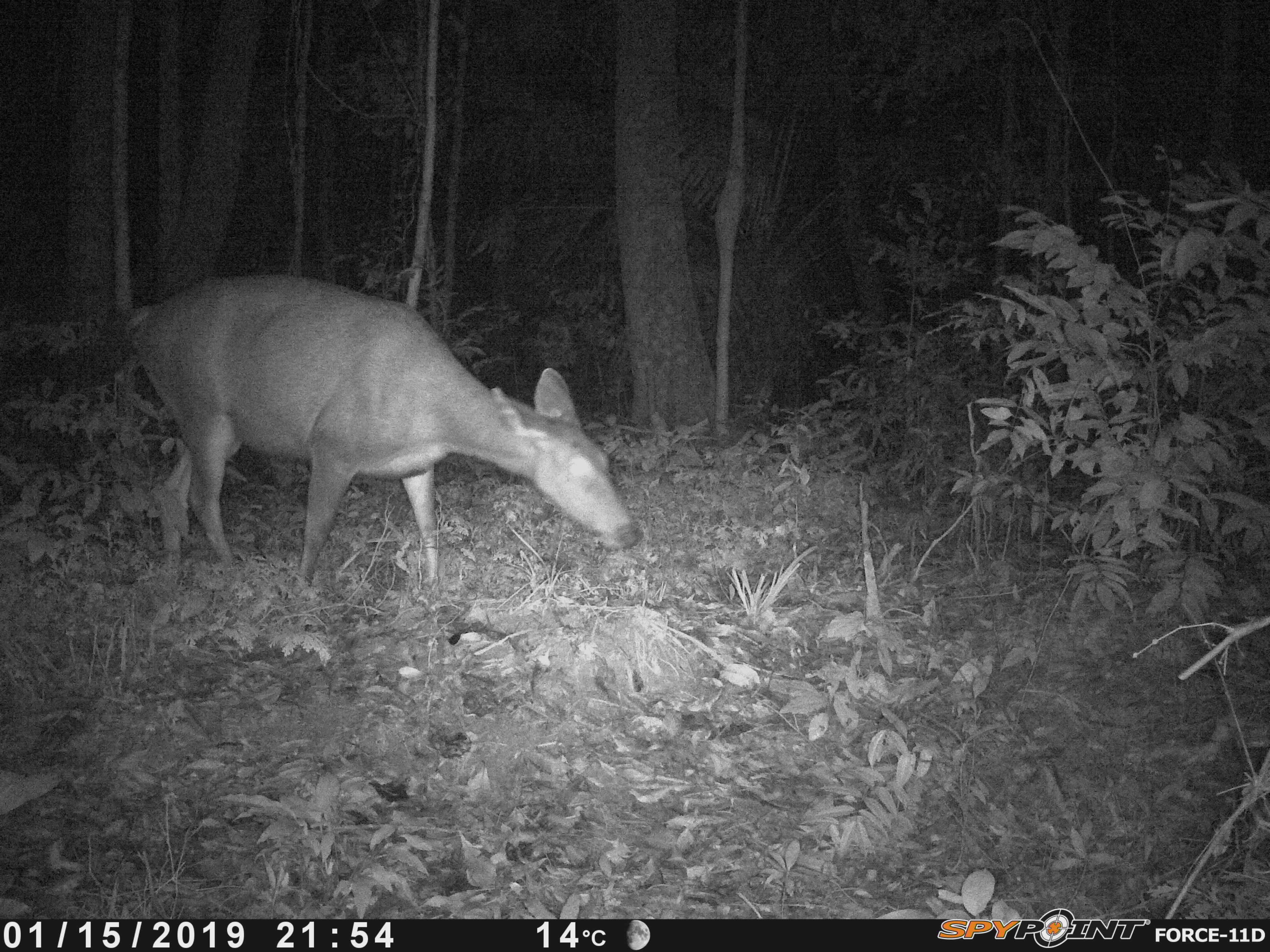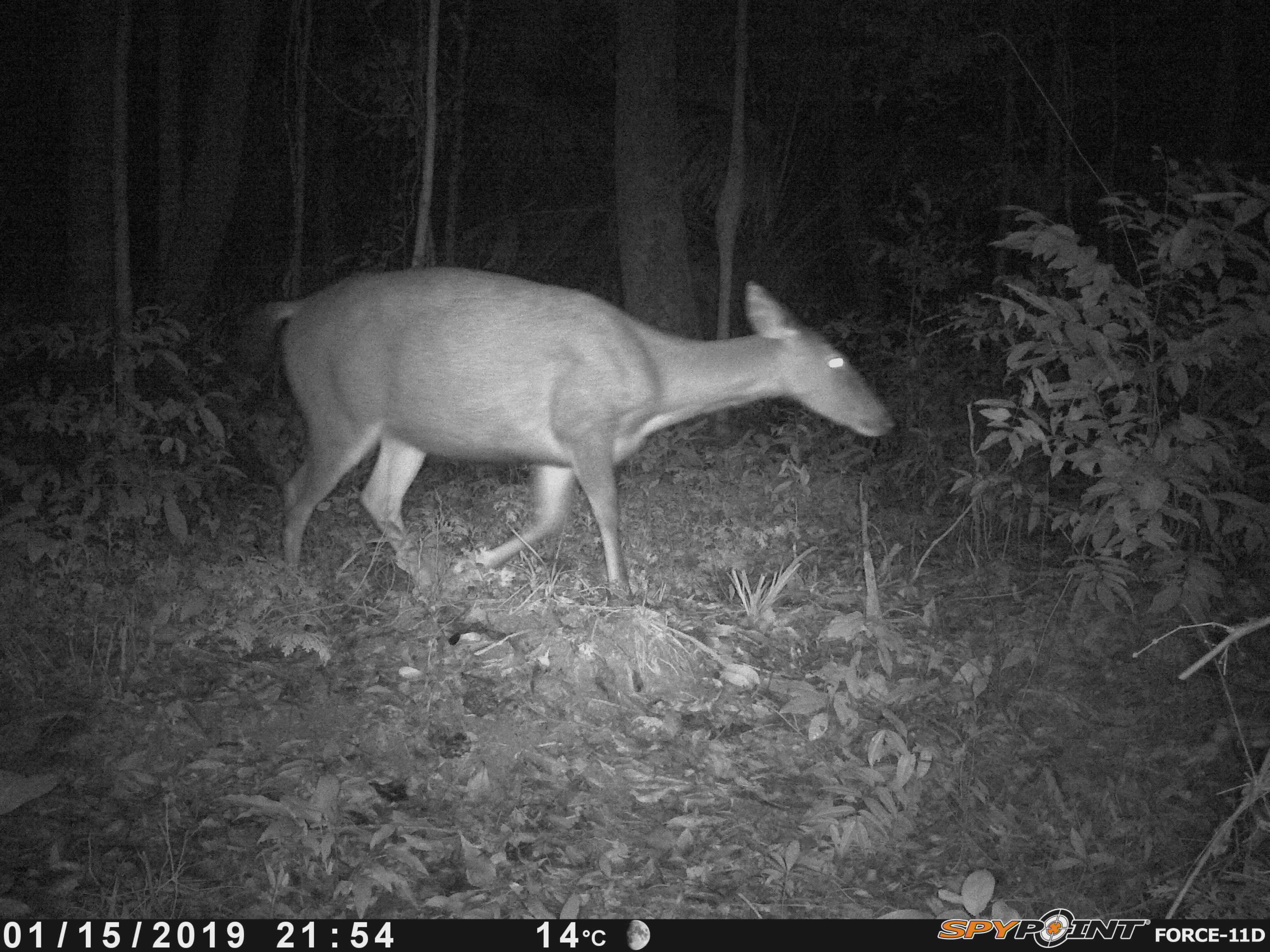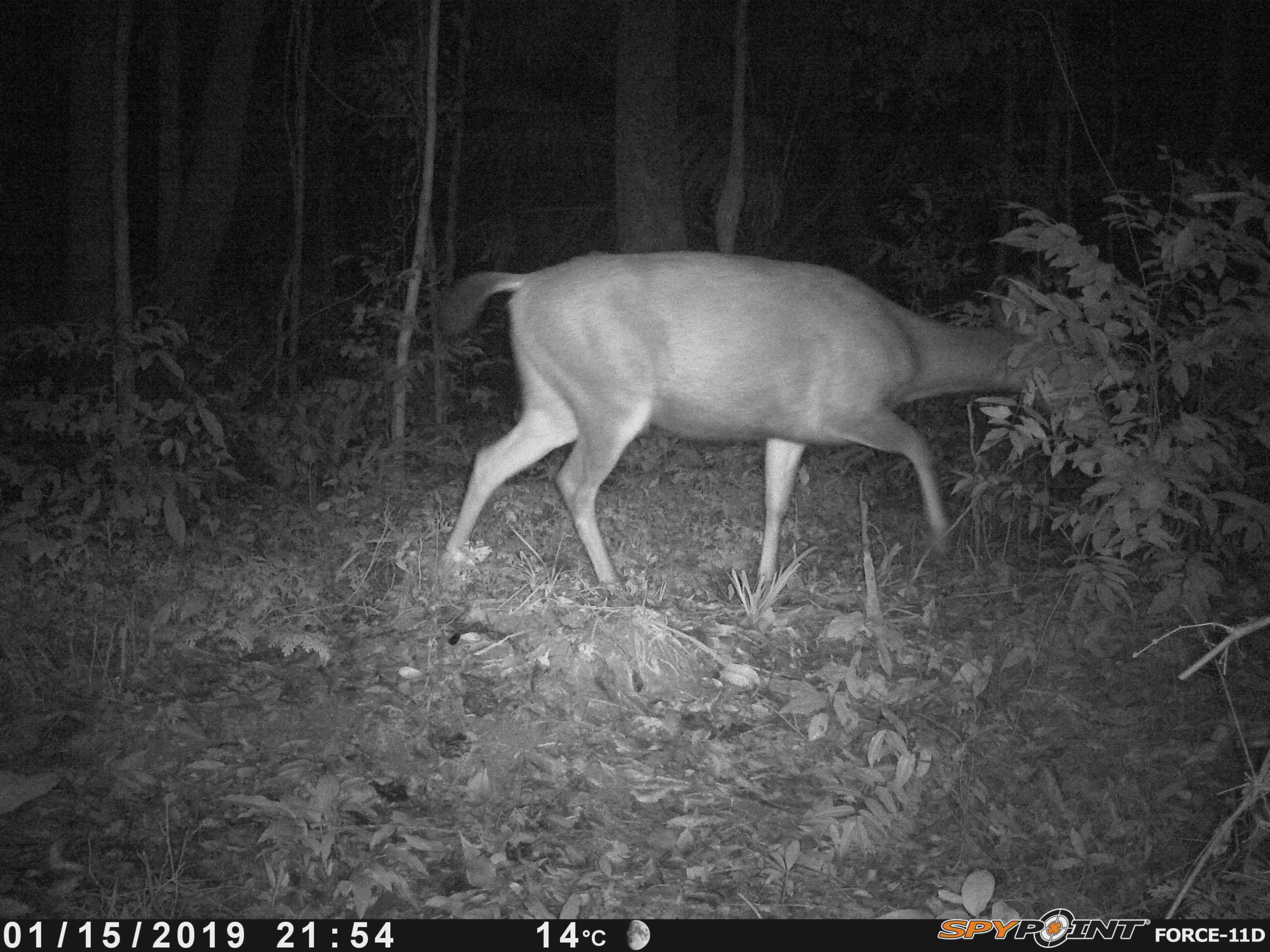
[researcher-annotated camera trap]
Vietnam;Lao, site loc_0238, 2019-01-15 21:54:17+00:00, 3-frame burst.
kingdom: Animalia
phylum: Chordata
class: Mammalia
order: Artiodactyla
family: Cervidae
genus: Rusa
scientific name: Rusa unicolor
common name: sambar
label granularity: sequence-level